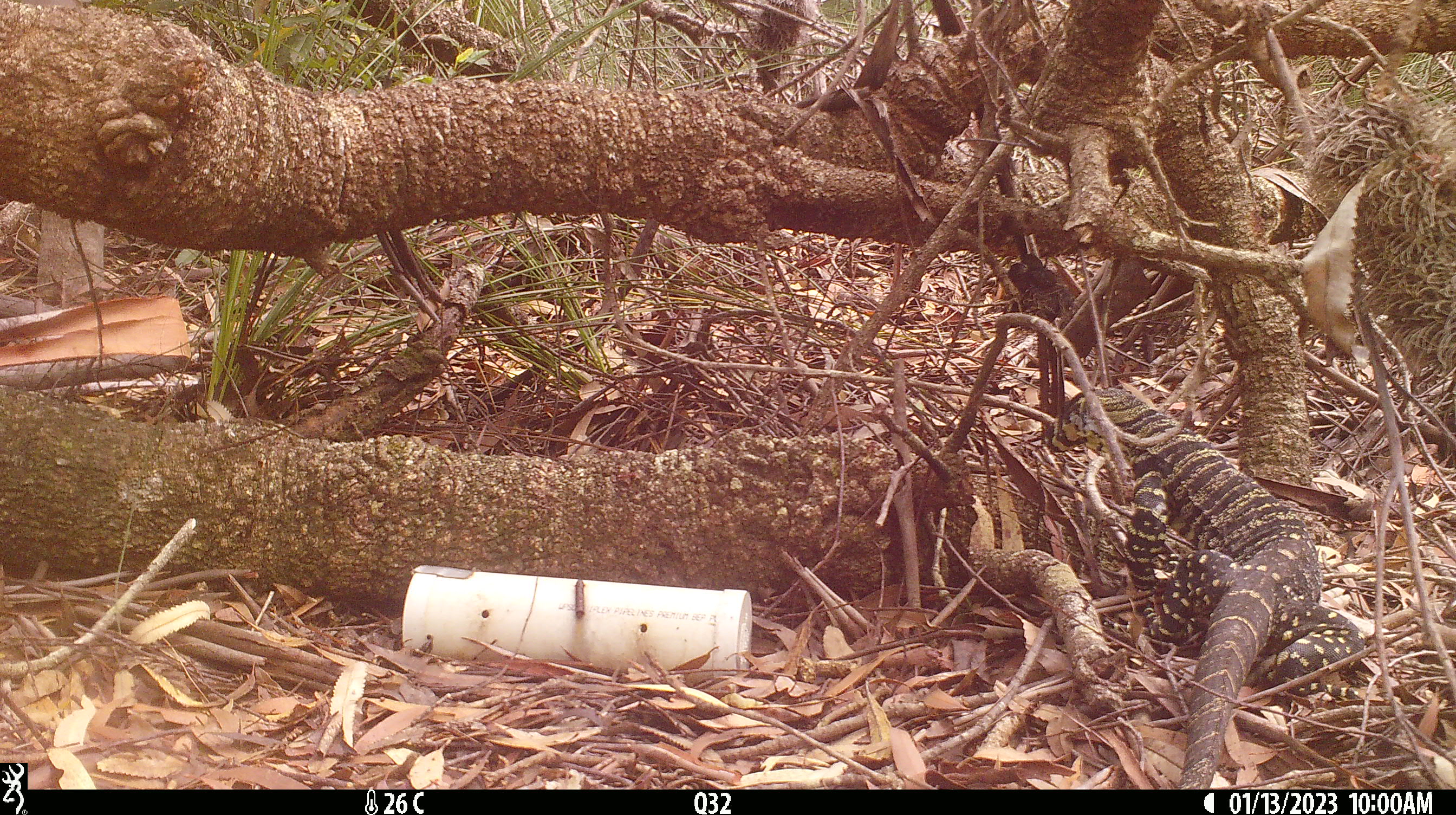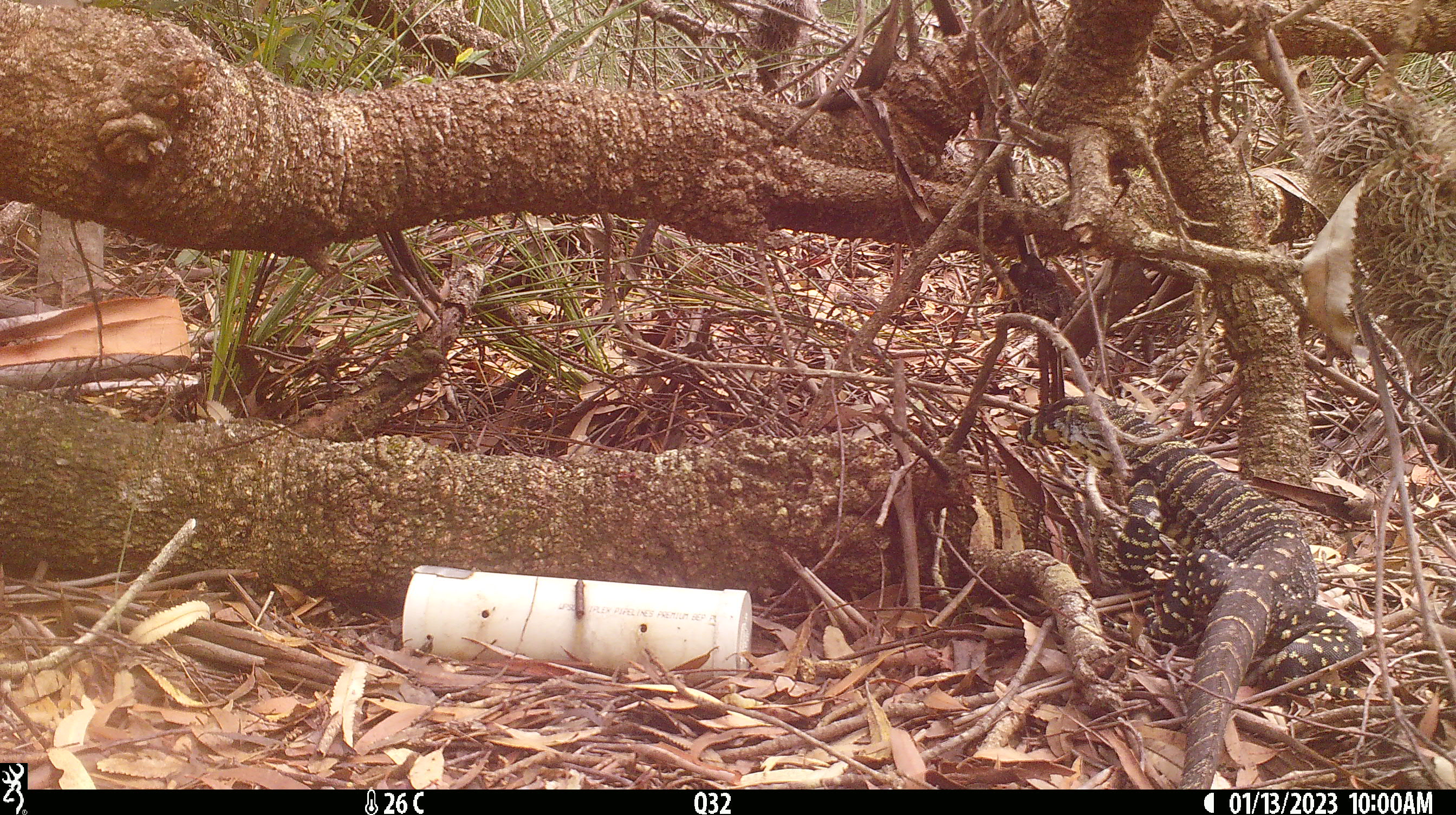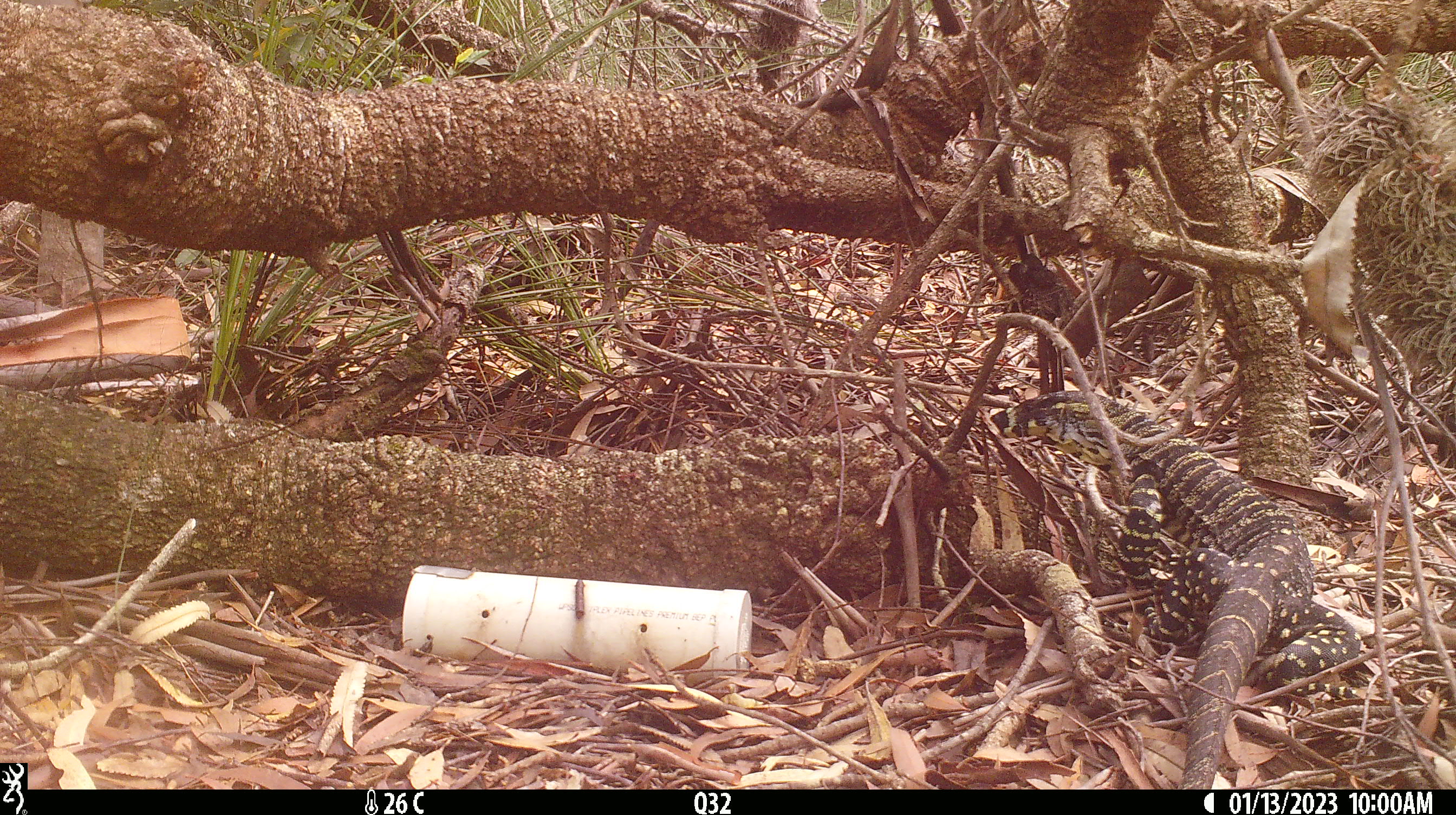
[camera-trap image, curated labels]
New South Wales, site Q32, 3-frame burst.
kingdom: Animalia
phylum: Chordata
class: Reptilia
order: Squamata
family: Varanidae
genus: Varanus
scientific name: Varanus varius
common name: lace monitor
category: goanna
Goanna (lace monitor) (Varanus varius).